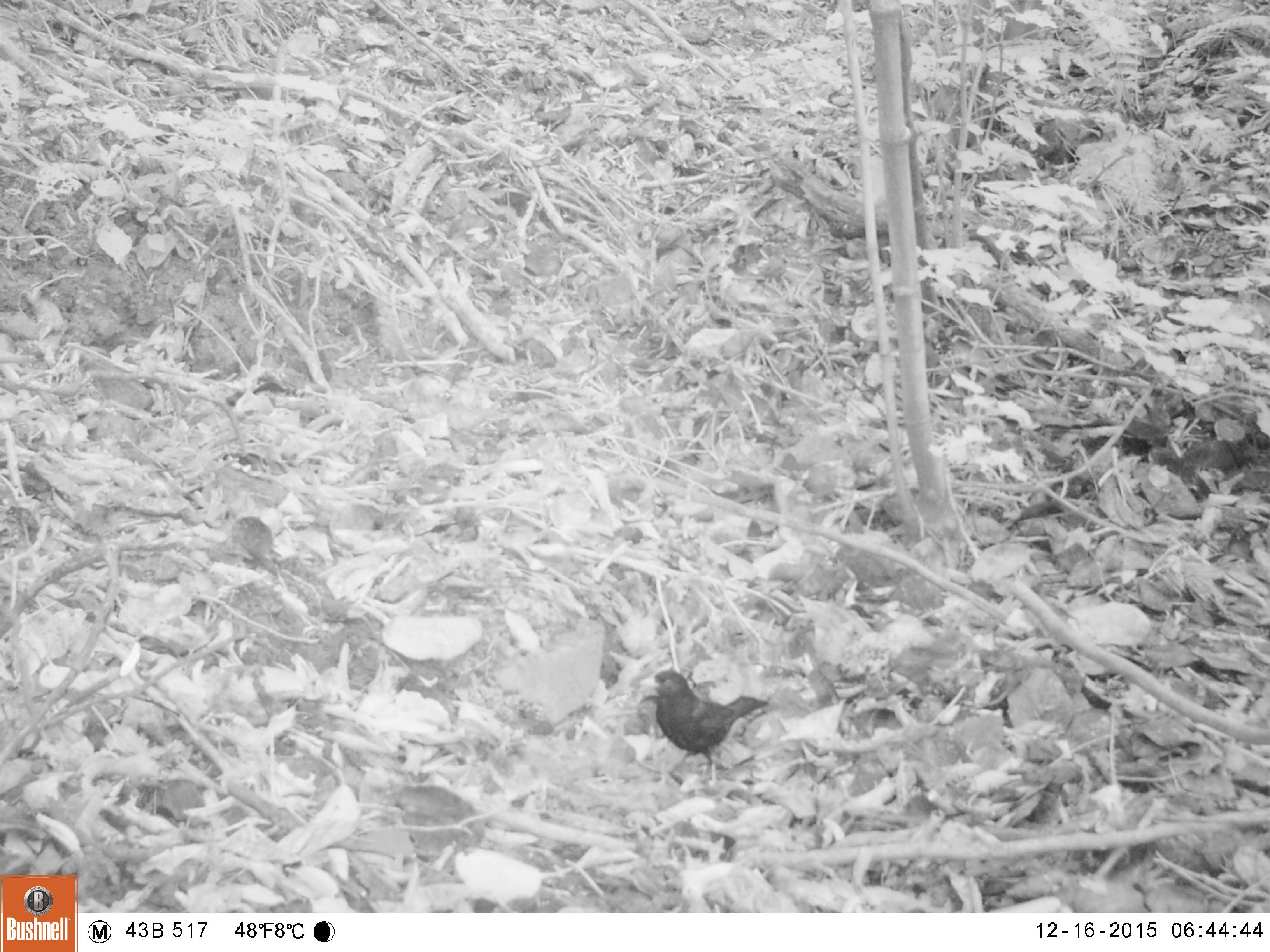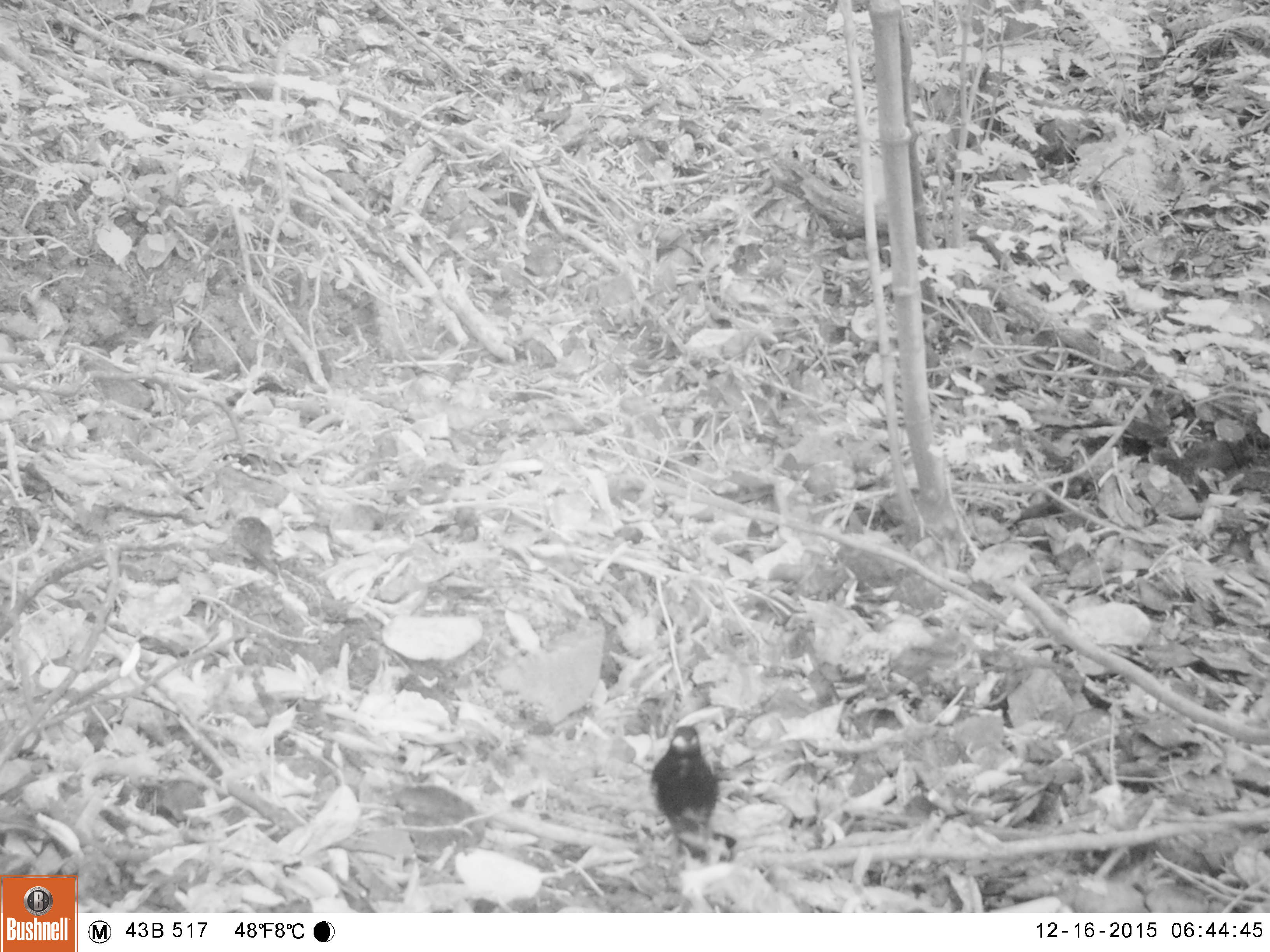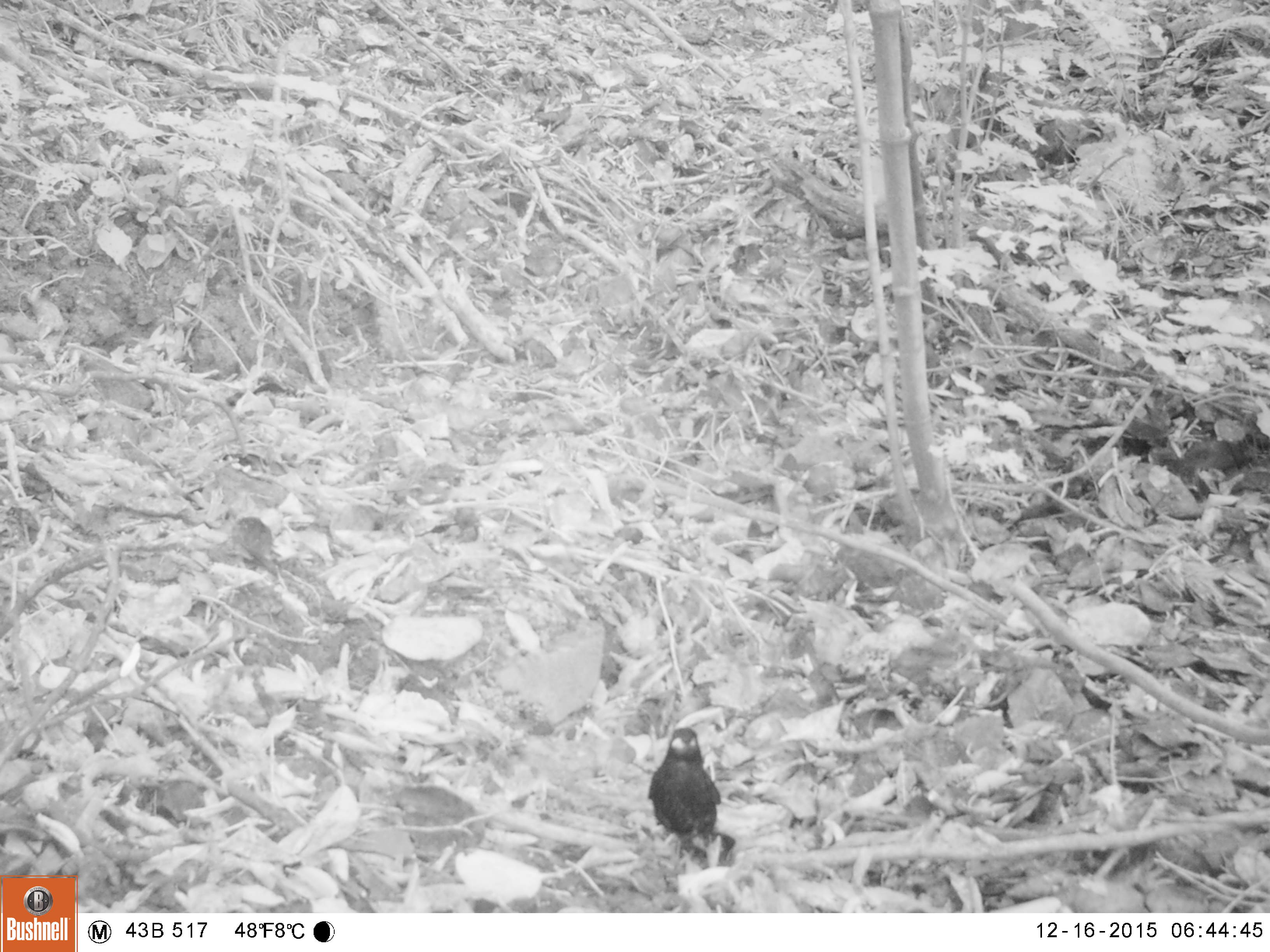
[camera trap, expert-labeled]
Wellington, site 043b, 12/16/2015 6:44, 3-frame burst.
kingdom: Animalia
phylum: Chordata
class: Aves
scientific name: Aves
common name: bird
Bird (Aves).